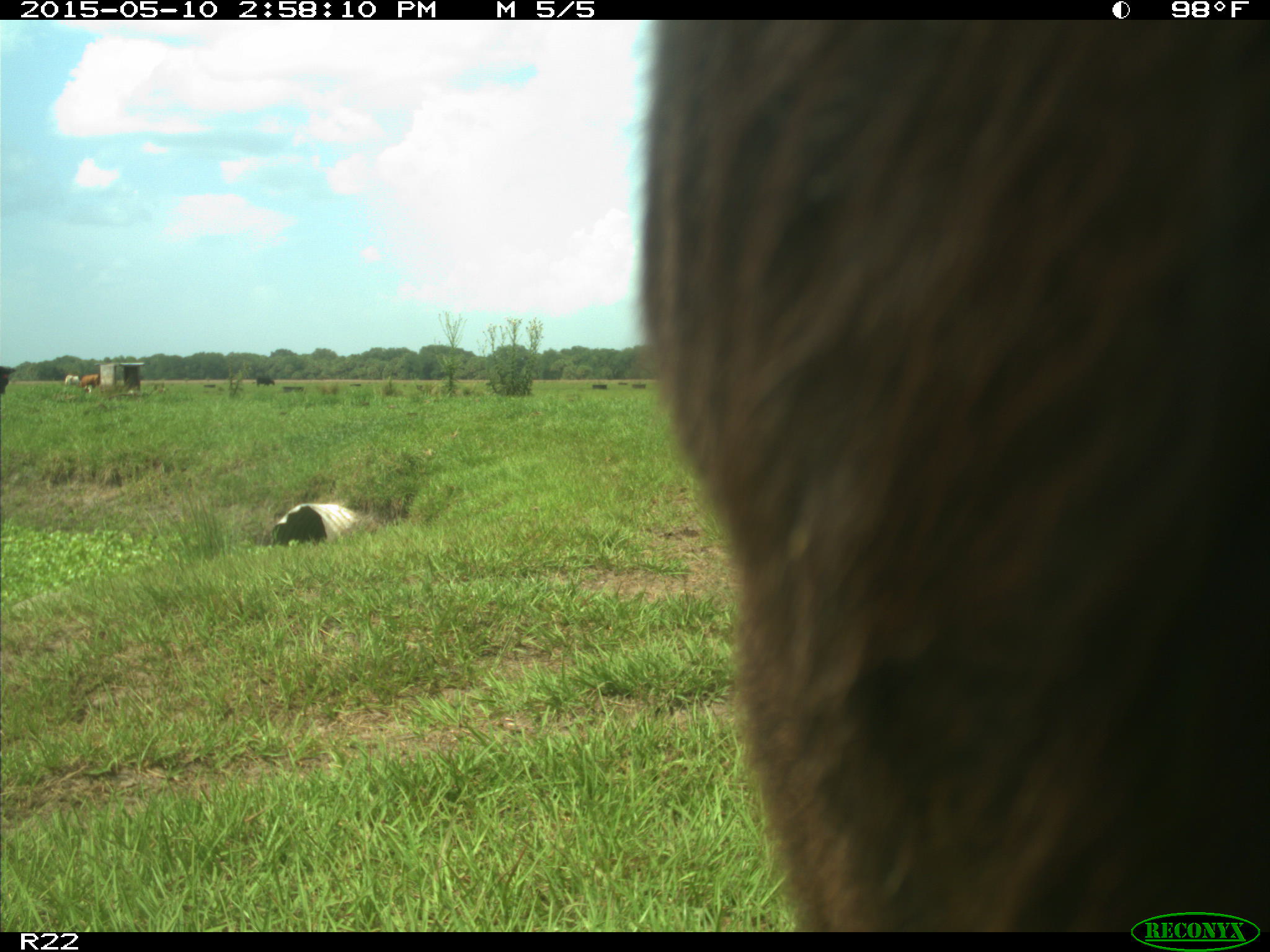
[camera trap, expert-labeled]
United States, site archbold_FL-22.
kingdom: Animalia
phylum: Chordata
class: Mammalia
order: Artiodactyla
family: Bovidae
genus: Bos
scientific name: Bos taurus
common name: domestic cow